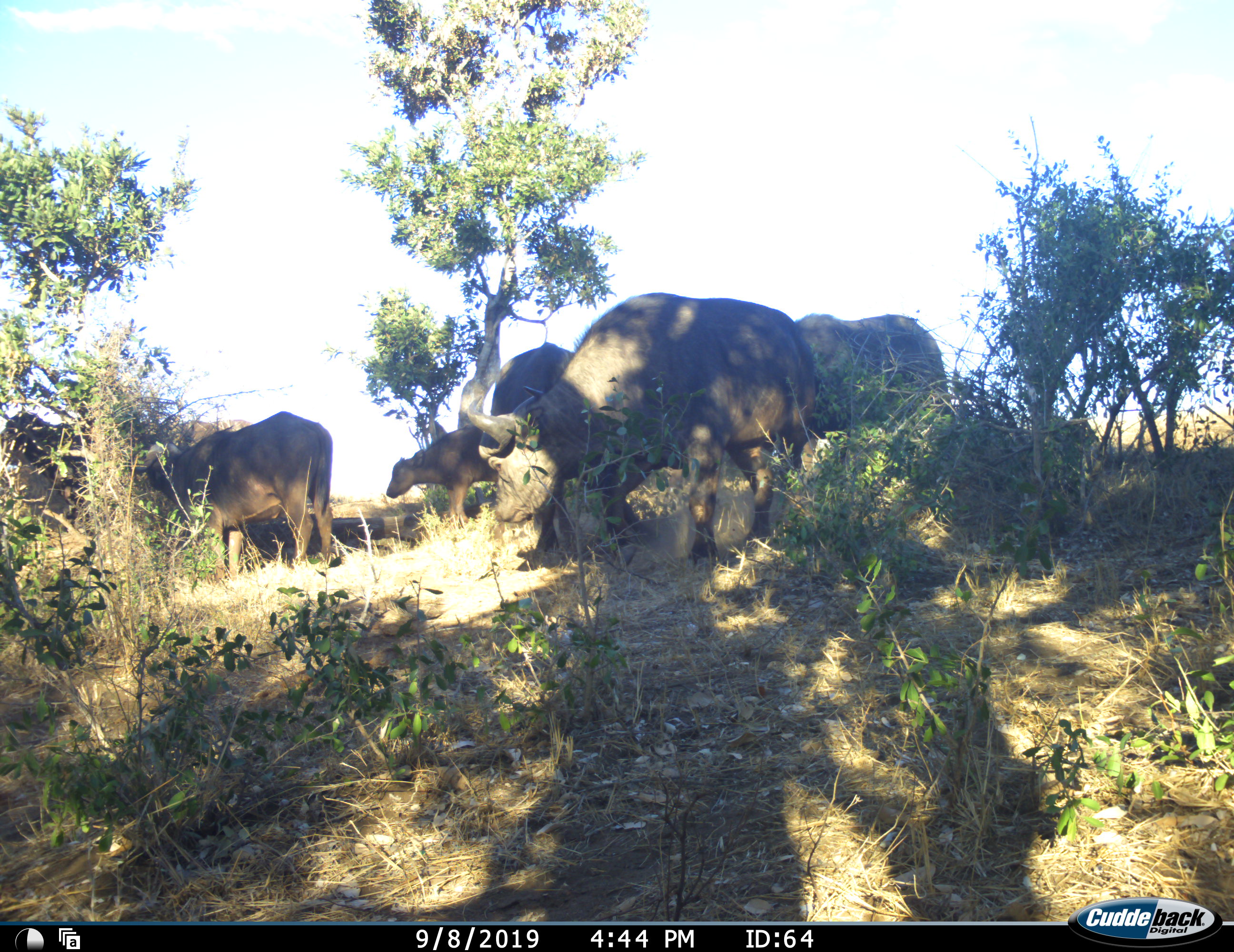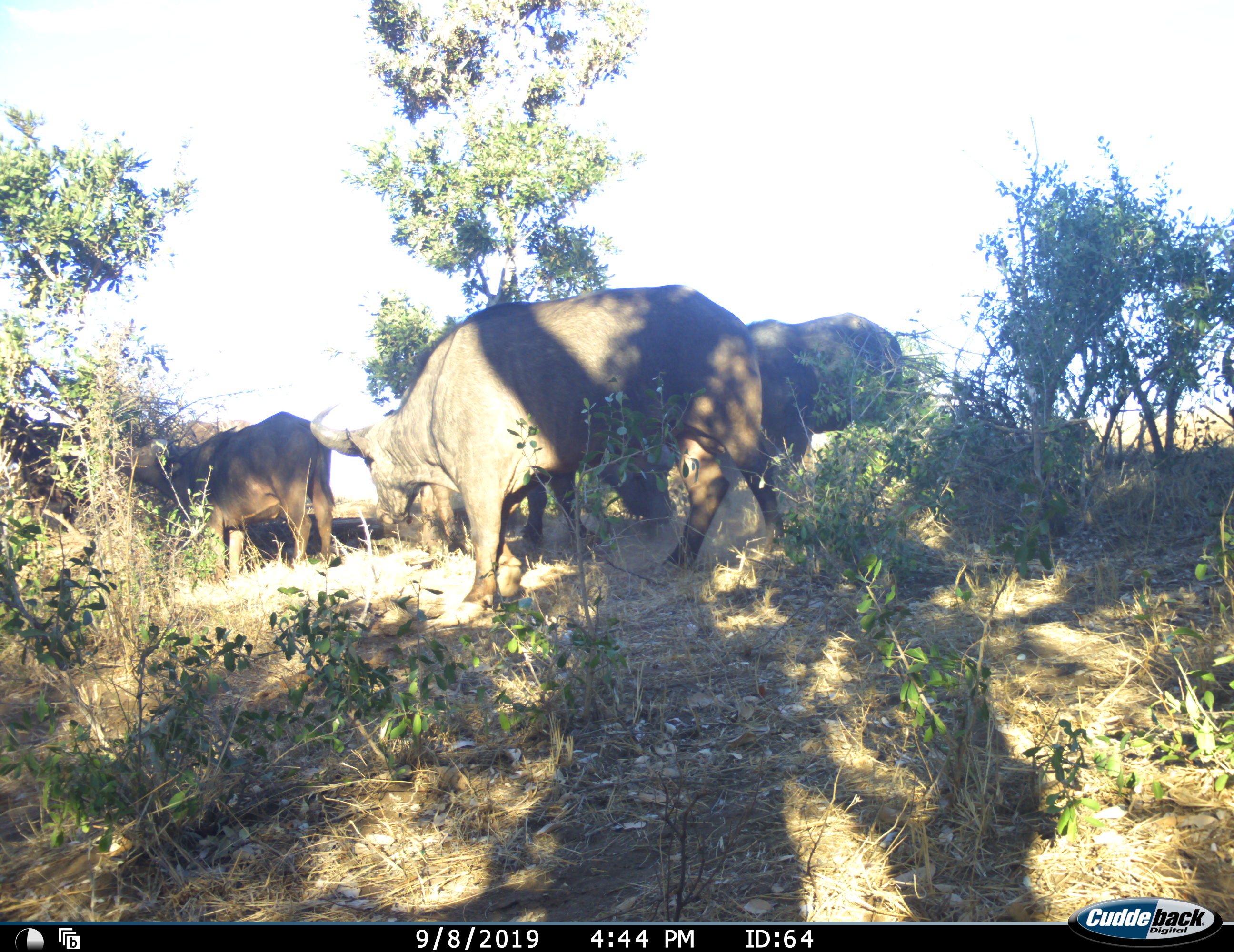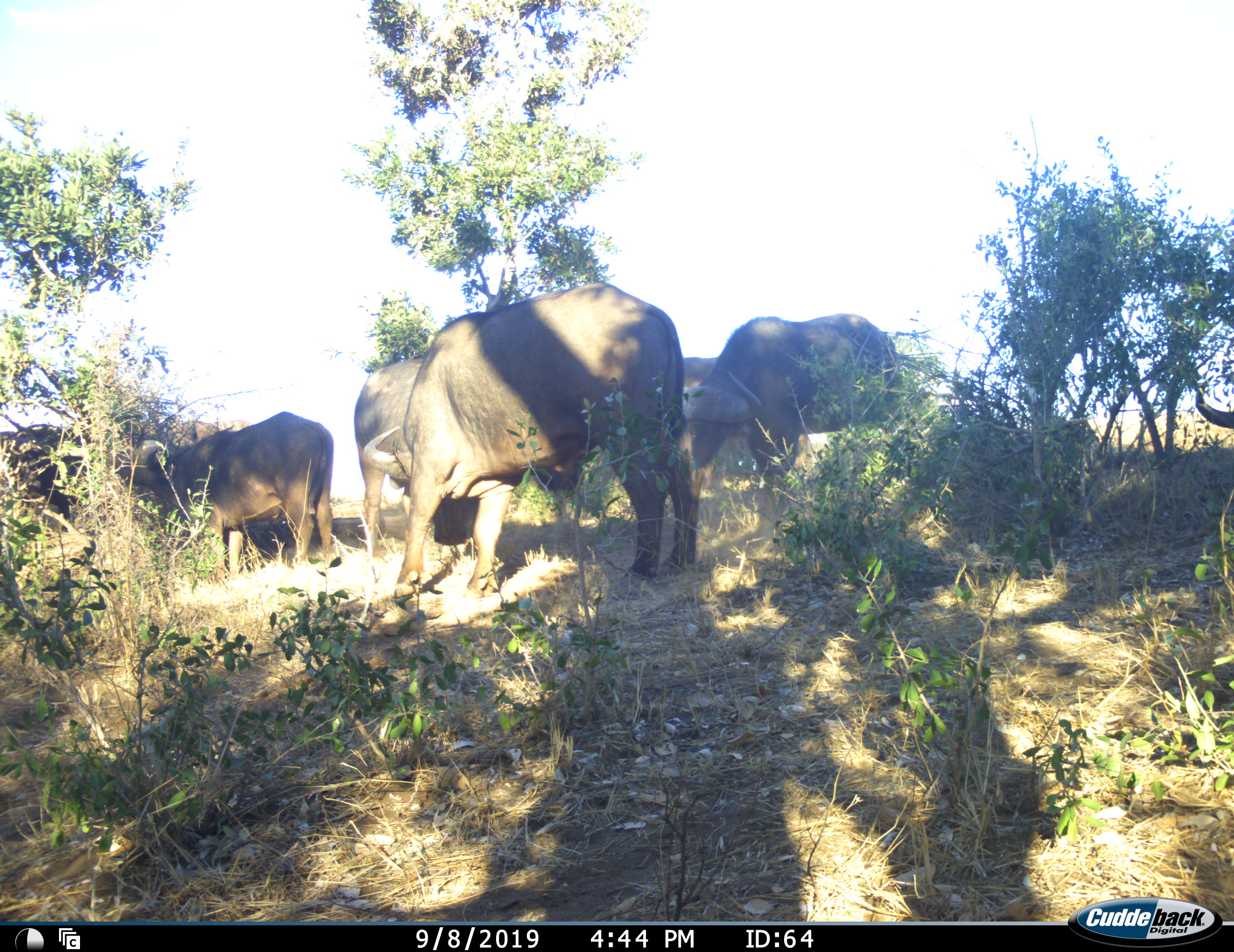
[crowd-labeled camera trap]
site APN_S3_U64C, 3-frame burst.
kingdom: Animalia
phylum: Chordata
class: Mammalia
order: Artiodactyla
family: Bovidae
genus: Syncerus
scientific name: Syncerus caffer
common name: african buffalo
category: buffalo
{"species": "buffalo (african buffalo) (Syncerus caffer)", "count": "6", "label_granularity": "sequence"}